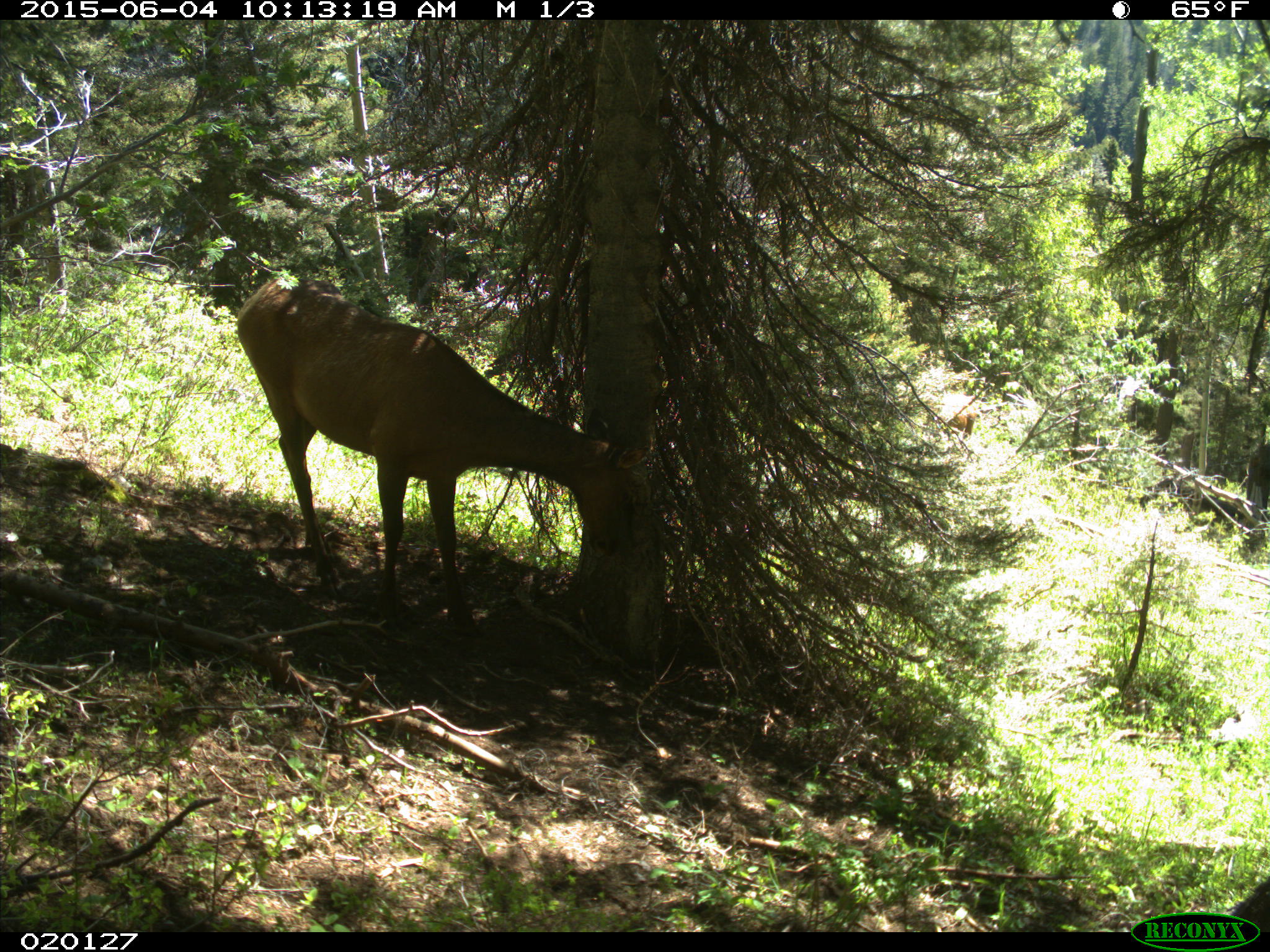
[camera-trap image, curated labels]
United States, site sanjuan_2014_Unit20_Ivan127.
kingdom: Animalia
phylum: Chordata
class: Mammalia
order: Artiodactyla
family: Cervidae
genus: Cervus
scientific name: Cervus elaphus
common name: red deer